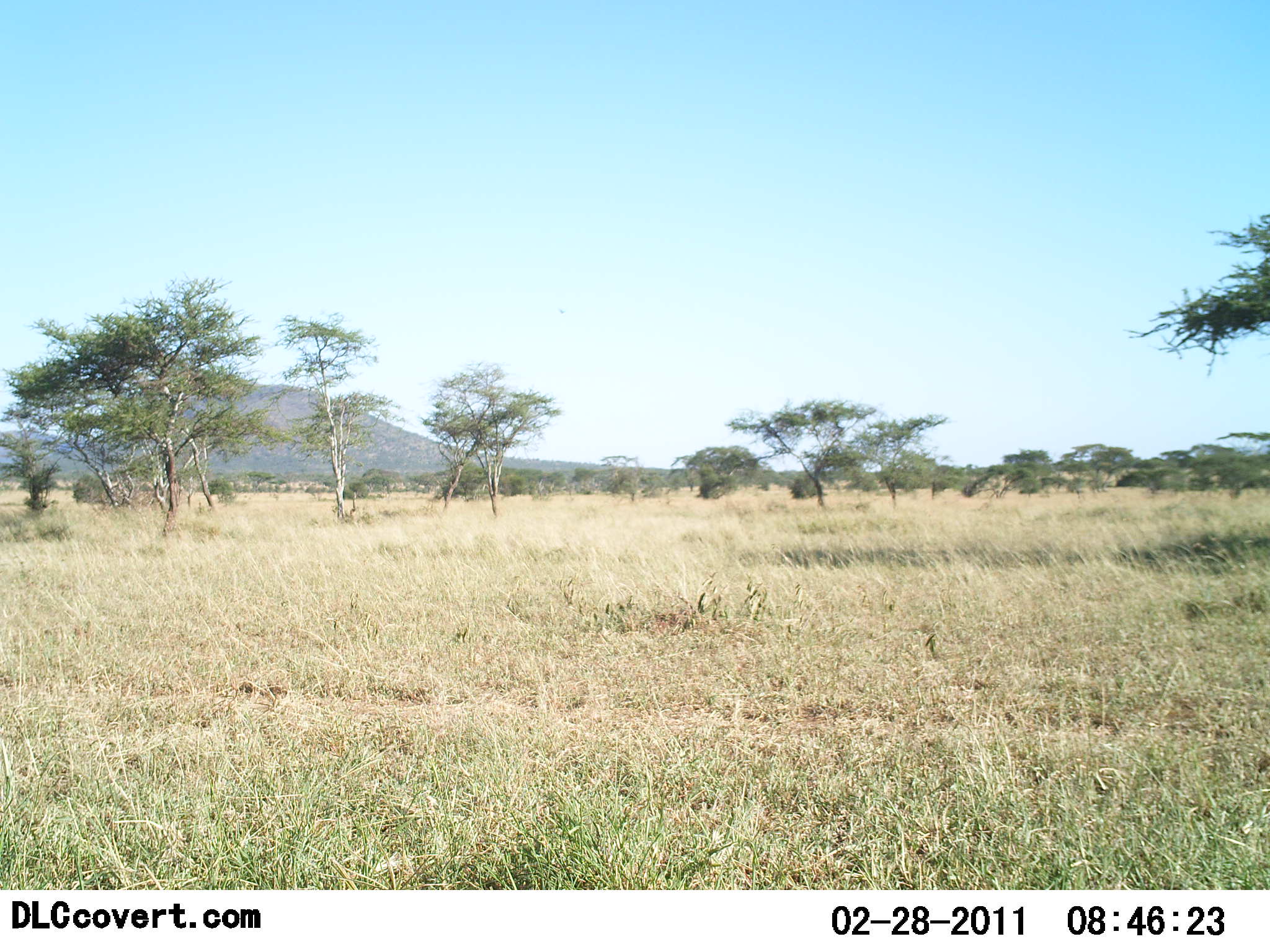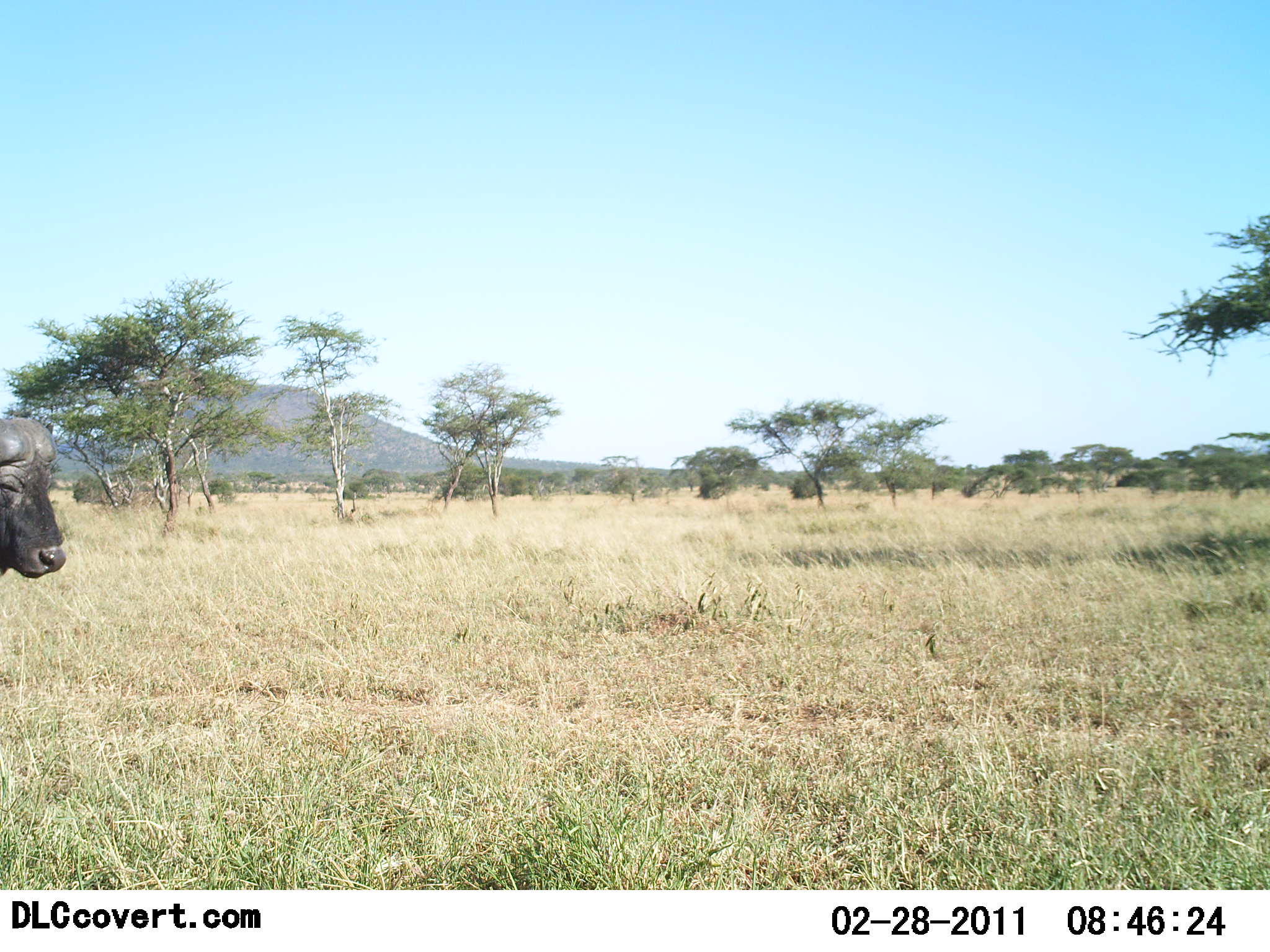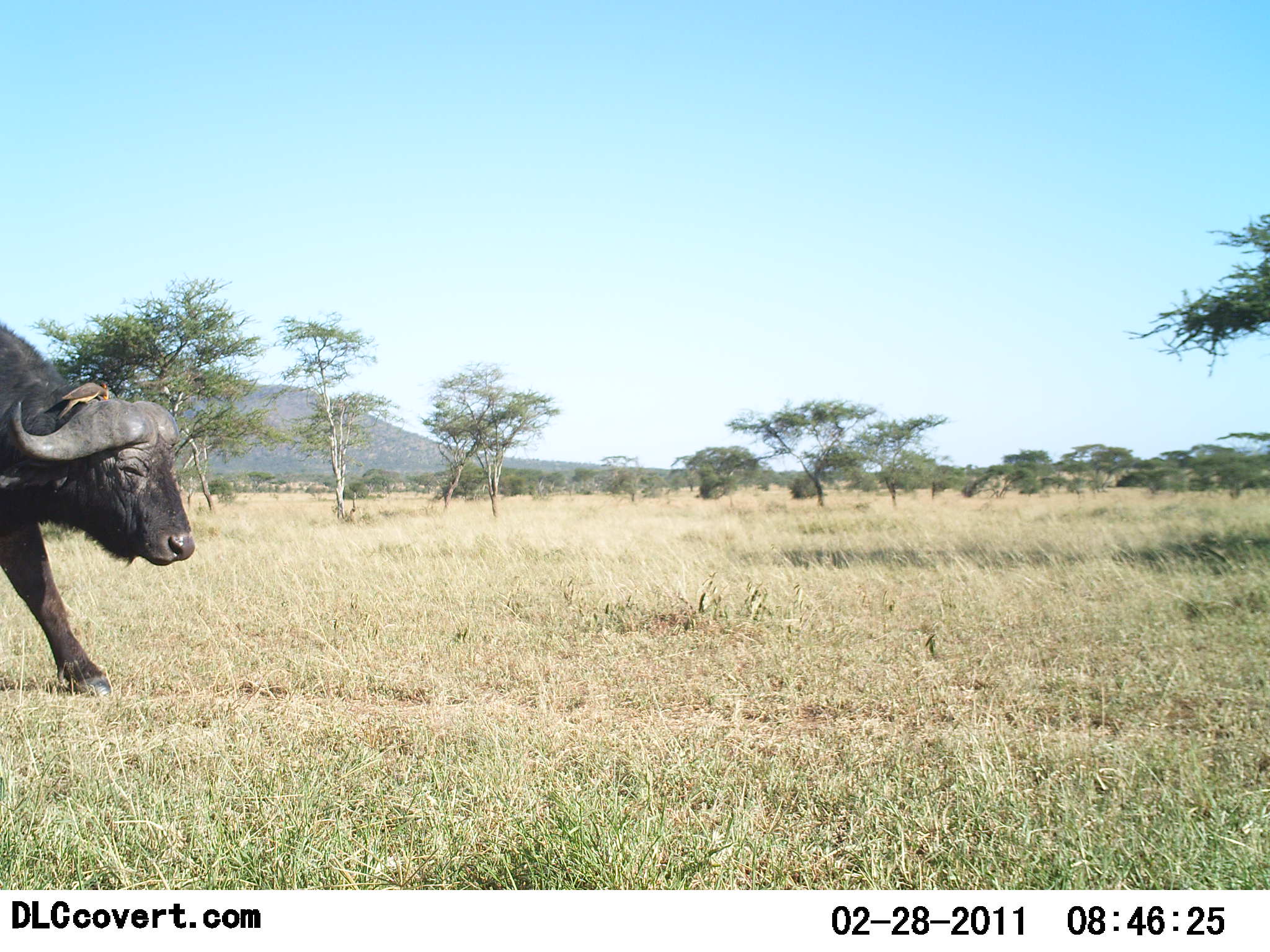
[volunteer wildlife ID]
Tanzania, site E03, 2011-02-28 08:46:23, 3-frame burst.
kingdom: Animalia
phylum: Chordata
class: Mammalia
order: Artiodactyla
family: Bovidae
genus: Syncerus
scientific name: Syncerus caffer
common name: cape buffalo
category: buffalo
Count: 1.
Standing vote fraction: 8%.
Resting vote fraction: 0%.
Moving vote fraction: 92%.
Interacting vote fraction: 0%.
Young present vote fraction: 0%.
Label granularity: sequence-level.